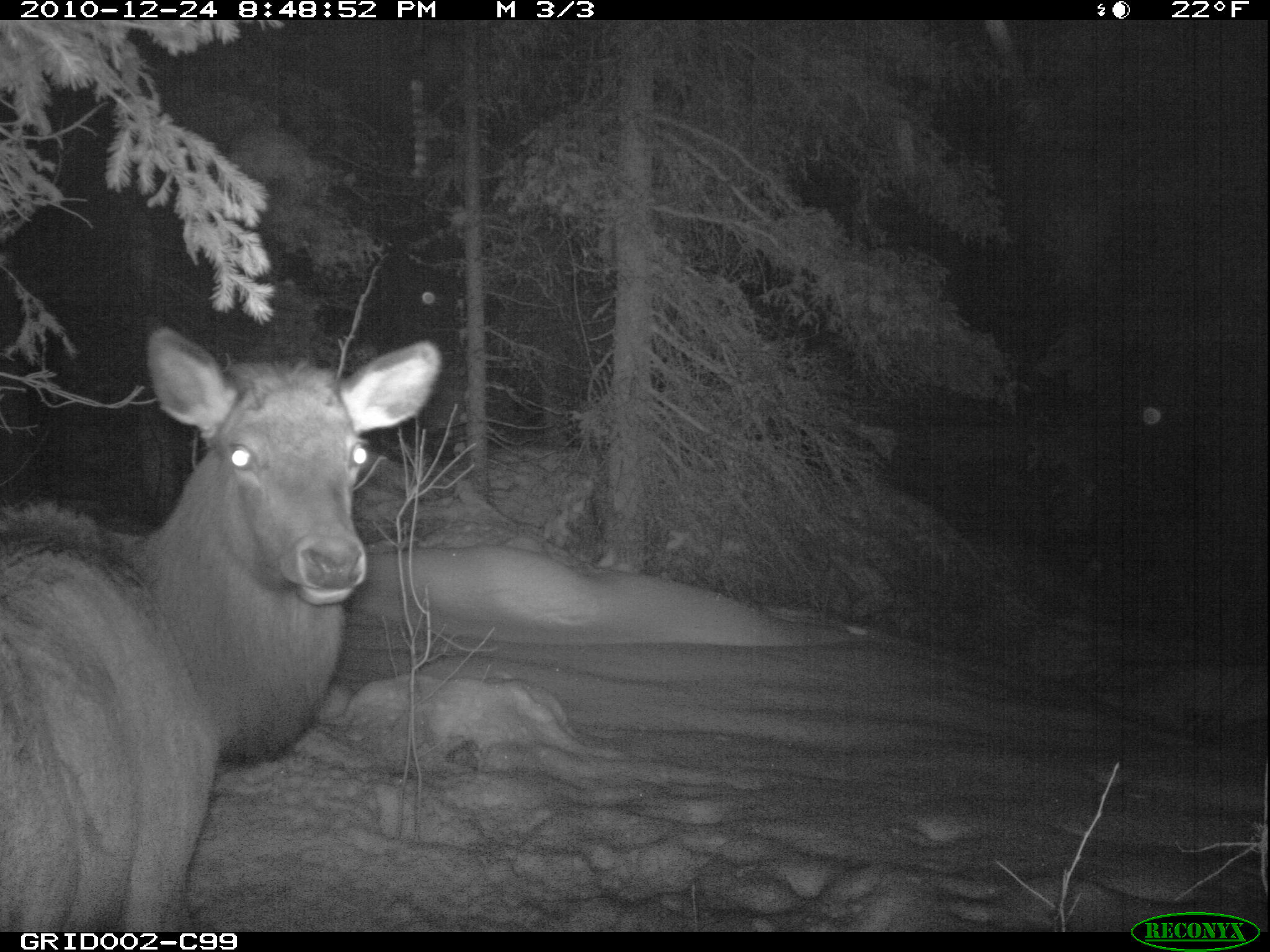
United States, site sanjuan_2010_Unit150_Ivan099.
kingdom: Animalia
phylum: Chordata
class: Mammalia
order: Artiodactyla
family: Cervidae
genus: Cervus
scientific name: Cervus elaphus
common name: red deer